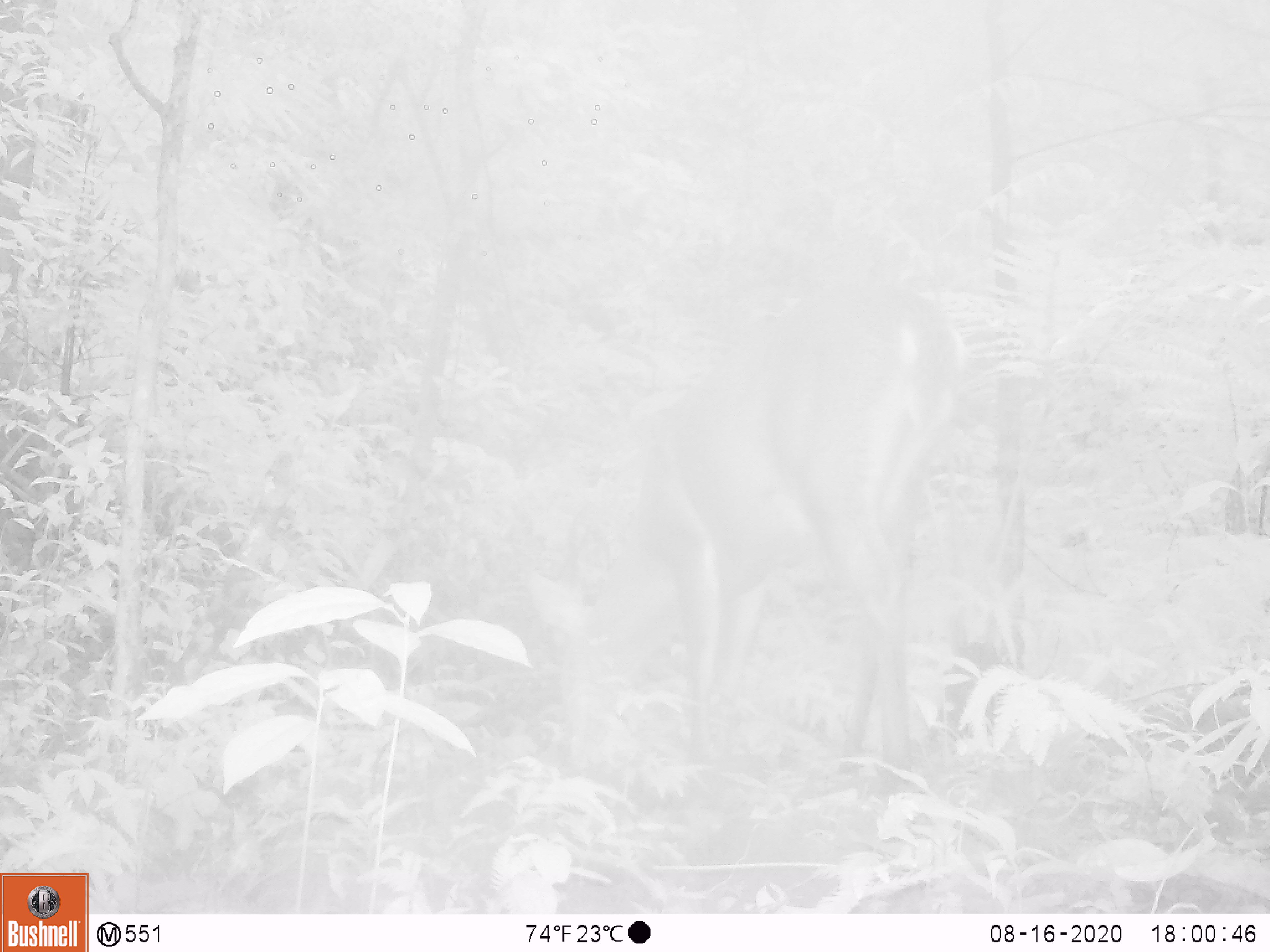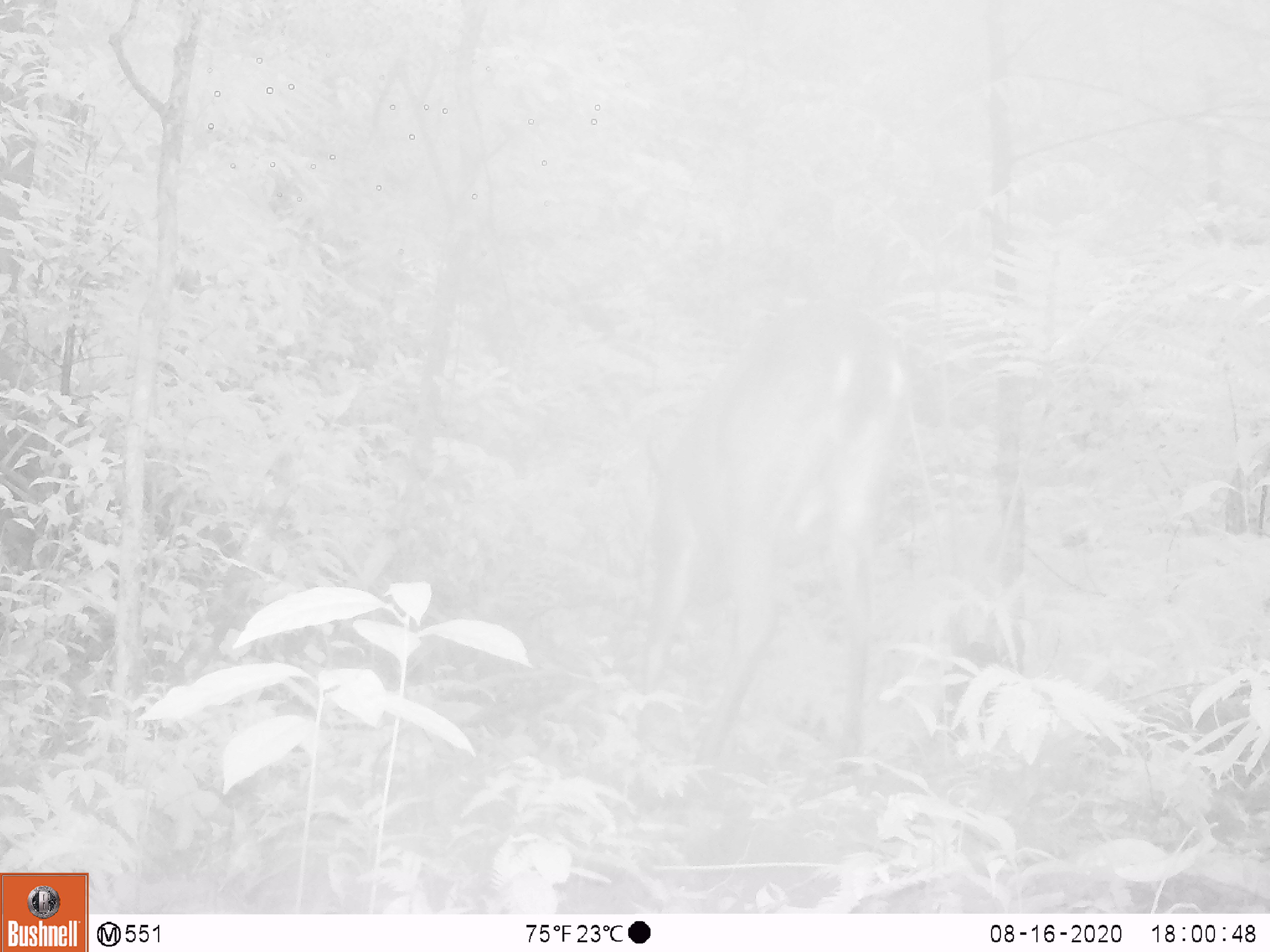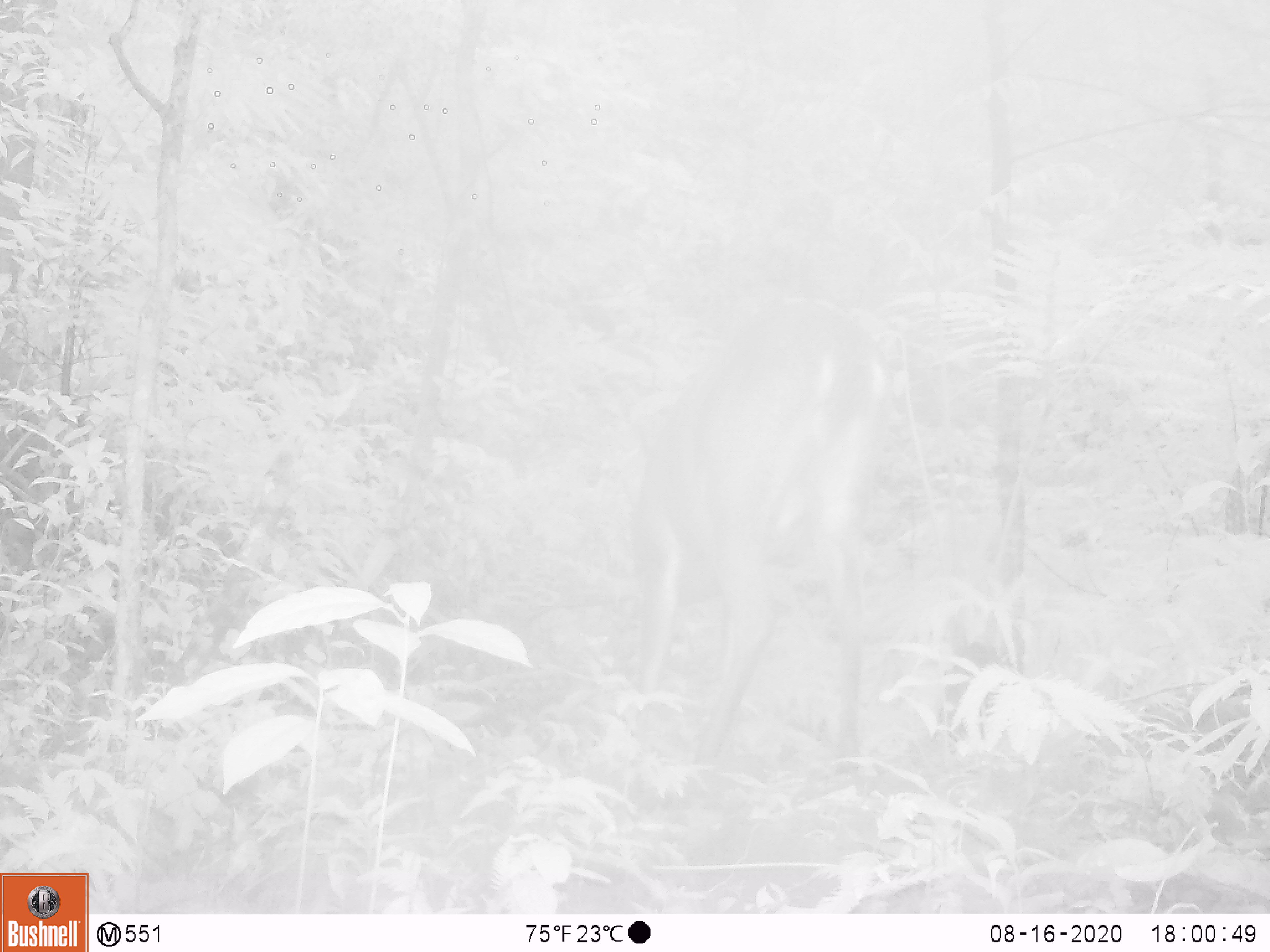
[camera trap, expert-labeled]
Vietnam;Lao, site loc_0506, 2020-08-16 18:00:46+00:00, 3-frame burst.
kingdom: Animalia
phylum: Chordata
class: Mammalia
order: Artiodactyla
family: Cervidae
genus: Muntiacus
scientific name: Muntiacus vuquangensis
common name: large-antlered muntjac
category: large antlered muntjac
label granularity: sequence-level